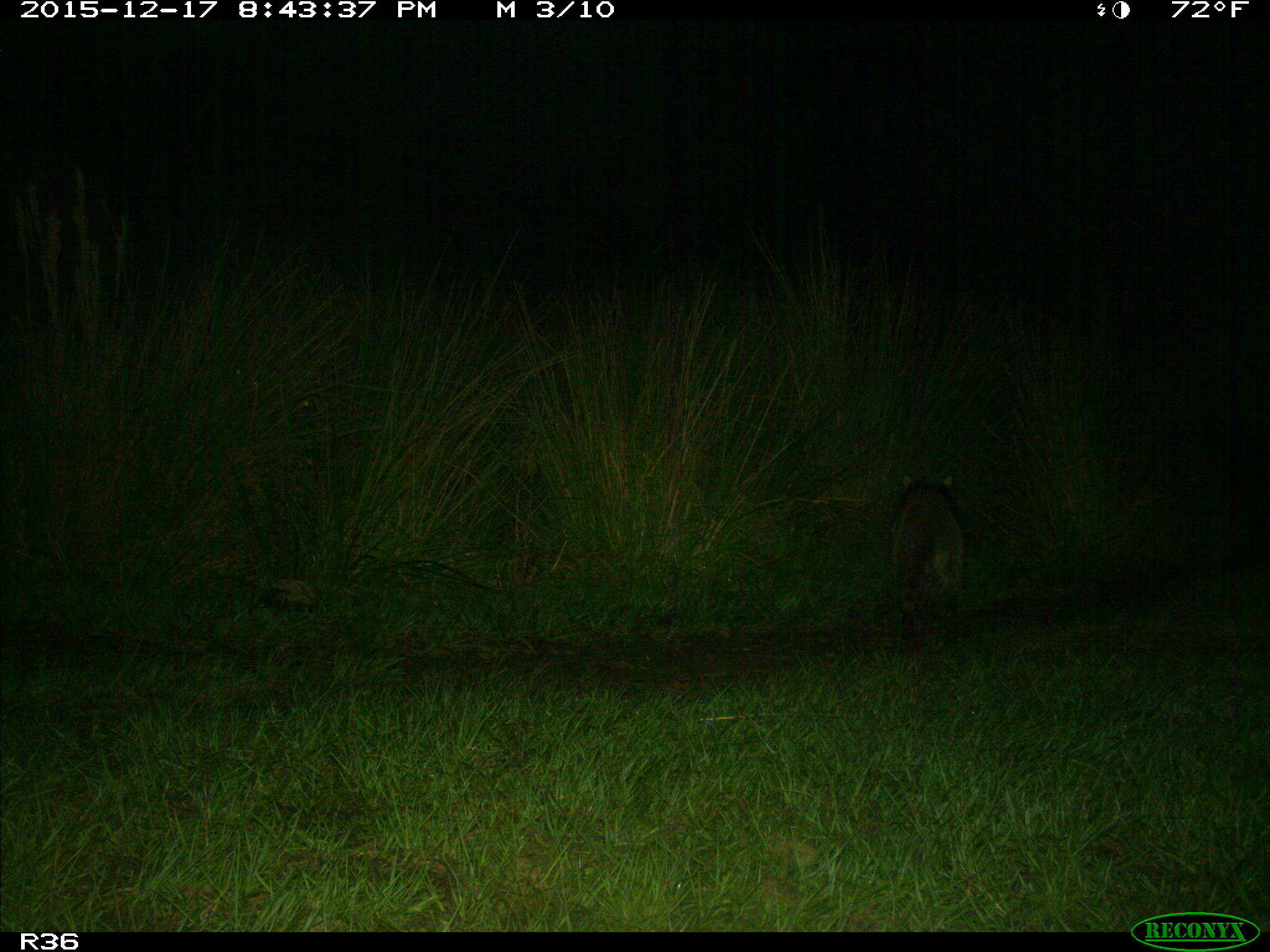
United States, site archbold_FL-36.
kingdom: Animalia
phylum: Chordata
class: Mammalia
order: Carnivora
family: Procyonidae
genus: Procyon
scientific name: Procyon lotor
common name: common raccoon